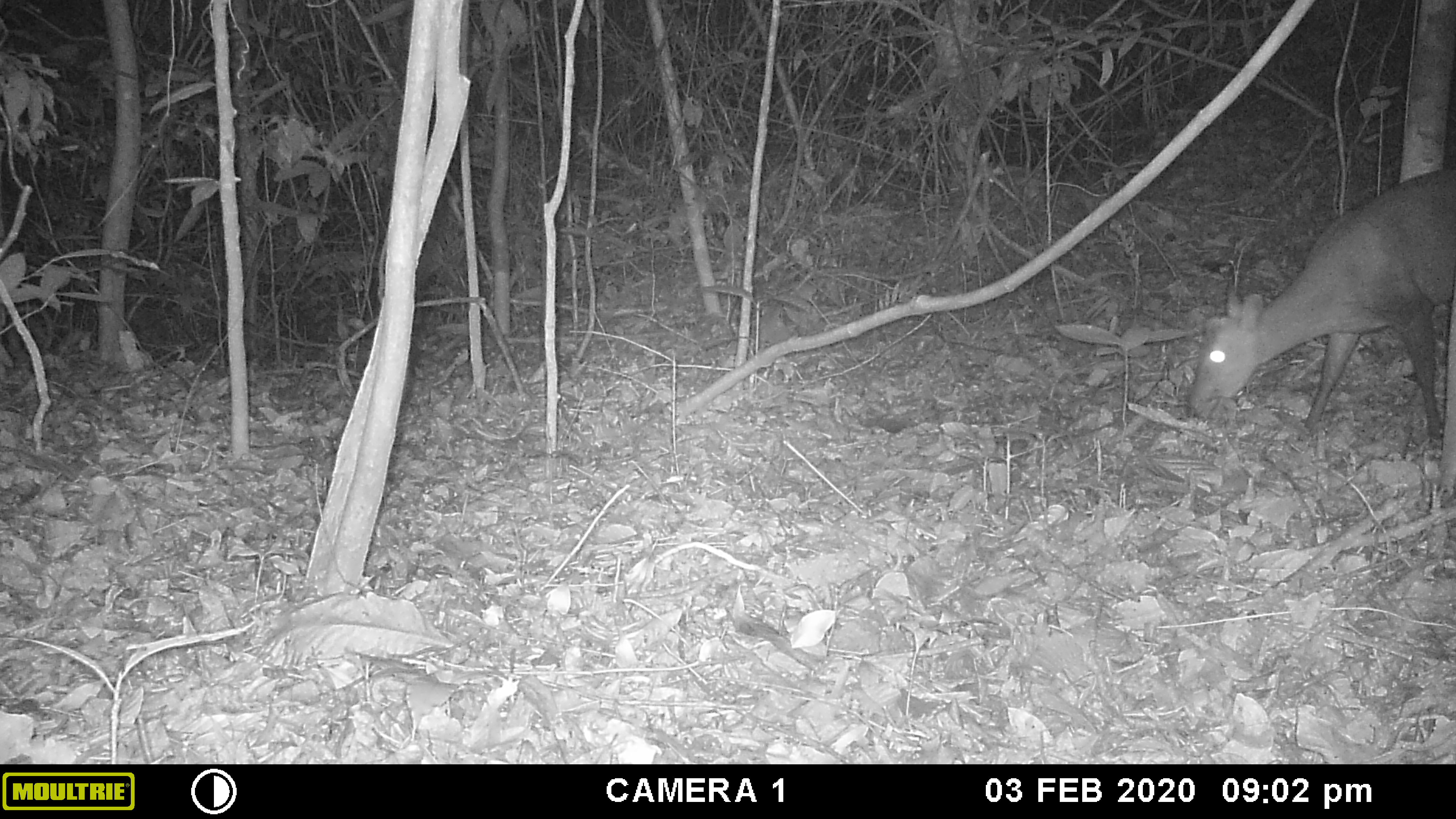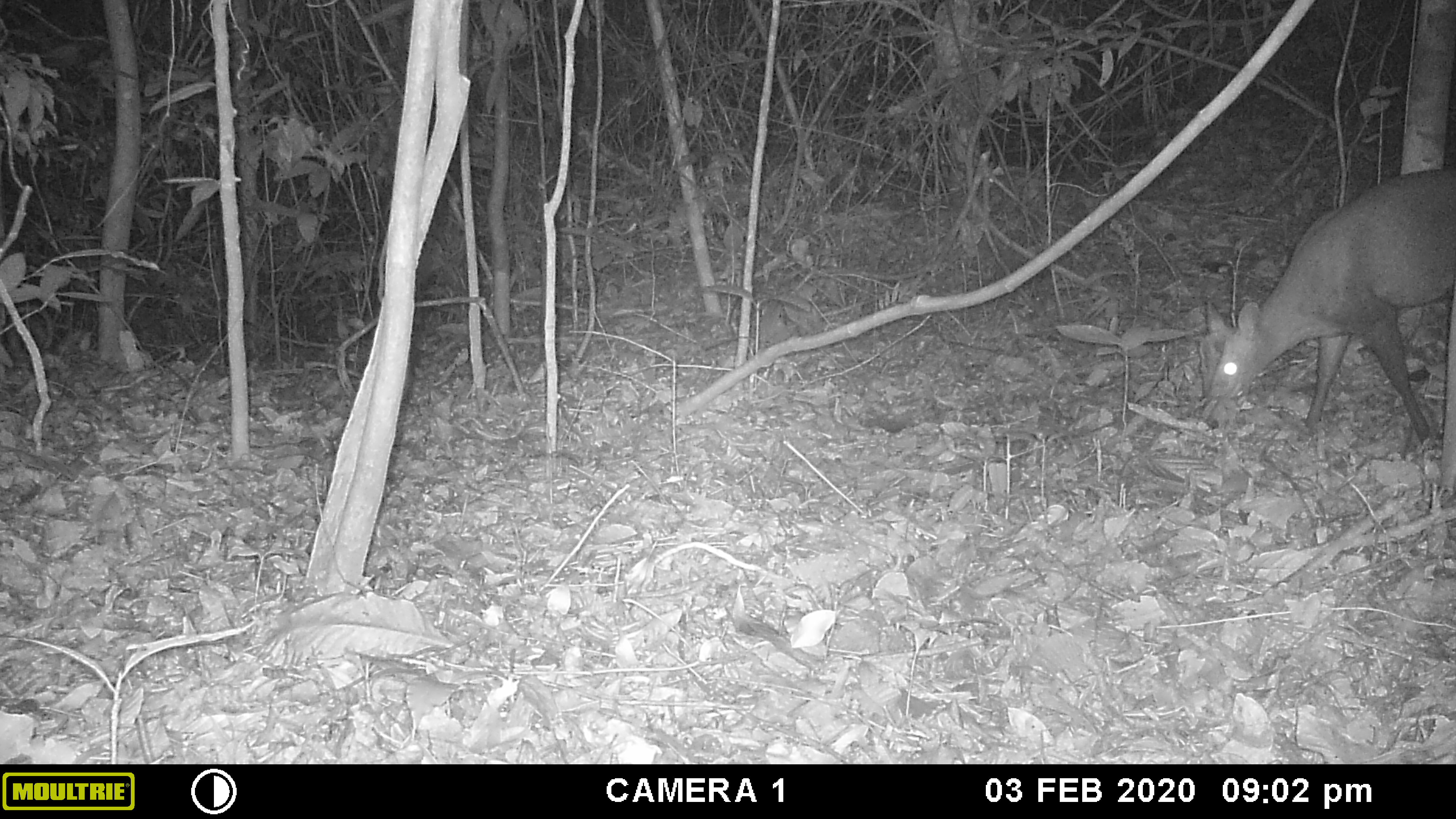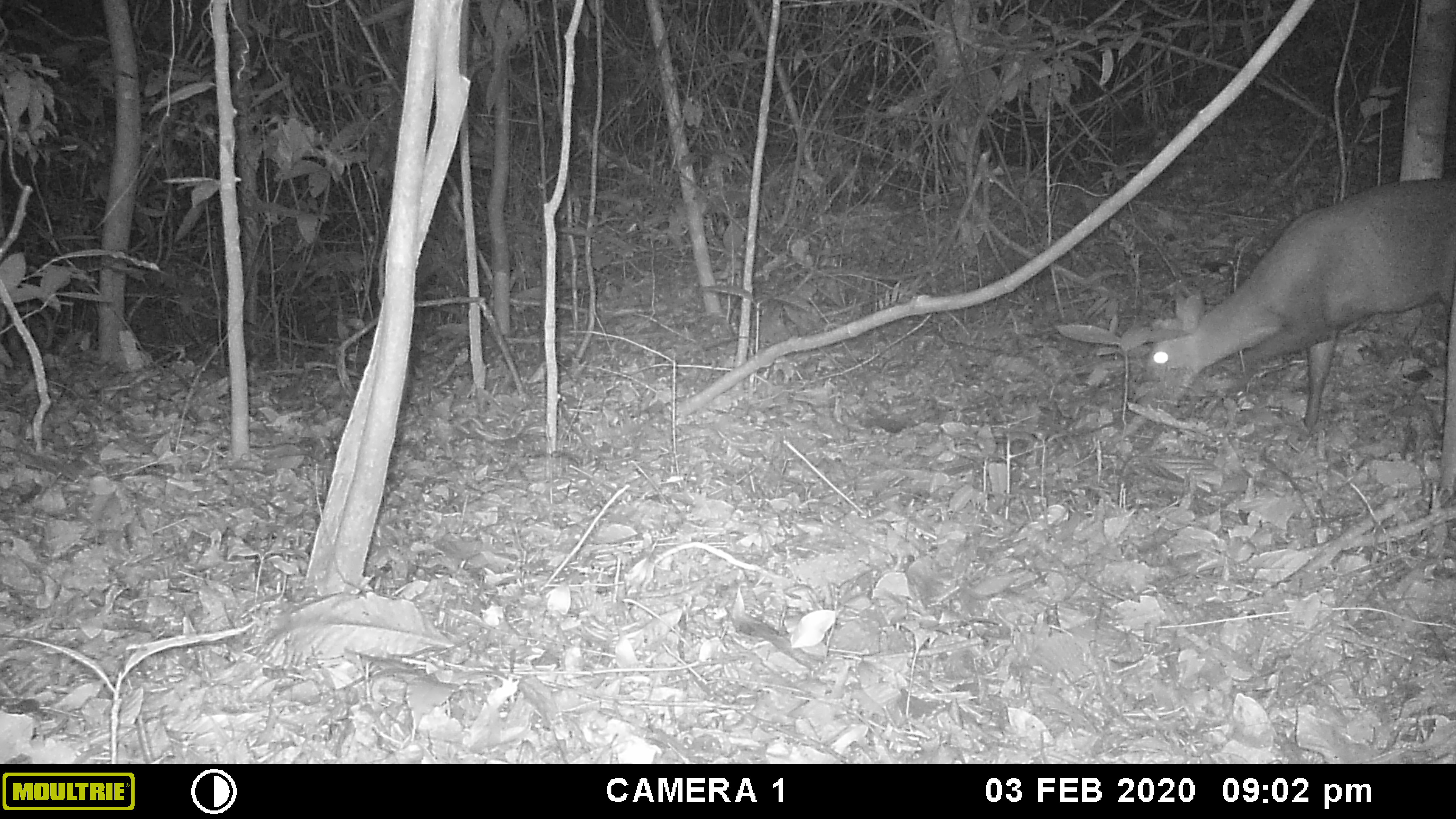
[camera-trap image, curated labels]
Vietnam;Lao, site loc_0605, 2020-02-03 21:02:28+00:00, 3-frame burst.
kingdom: Animalia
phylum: Chordata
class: Mammalia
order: Artiodactyla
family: Cervidae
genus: Muntiacus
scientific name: Muntiacus rooseveltorum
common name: roosevelt's muntjac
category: roosevelts muntjac group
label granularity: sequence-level